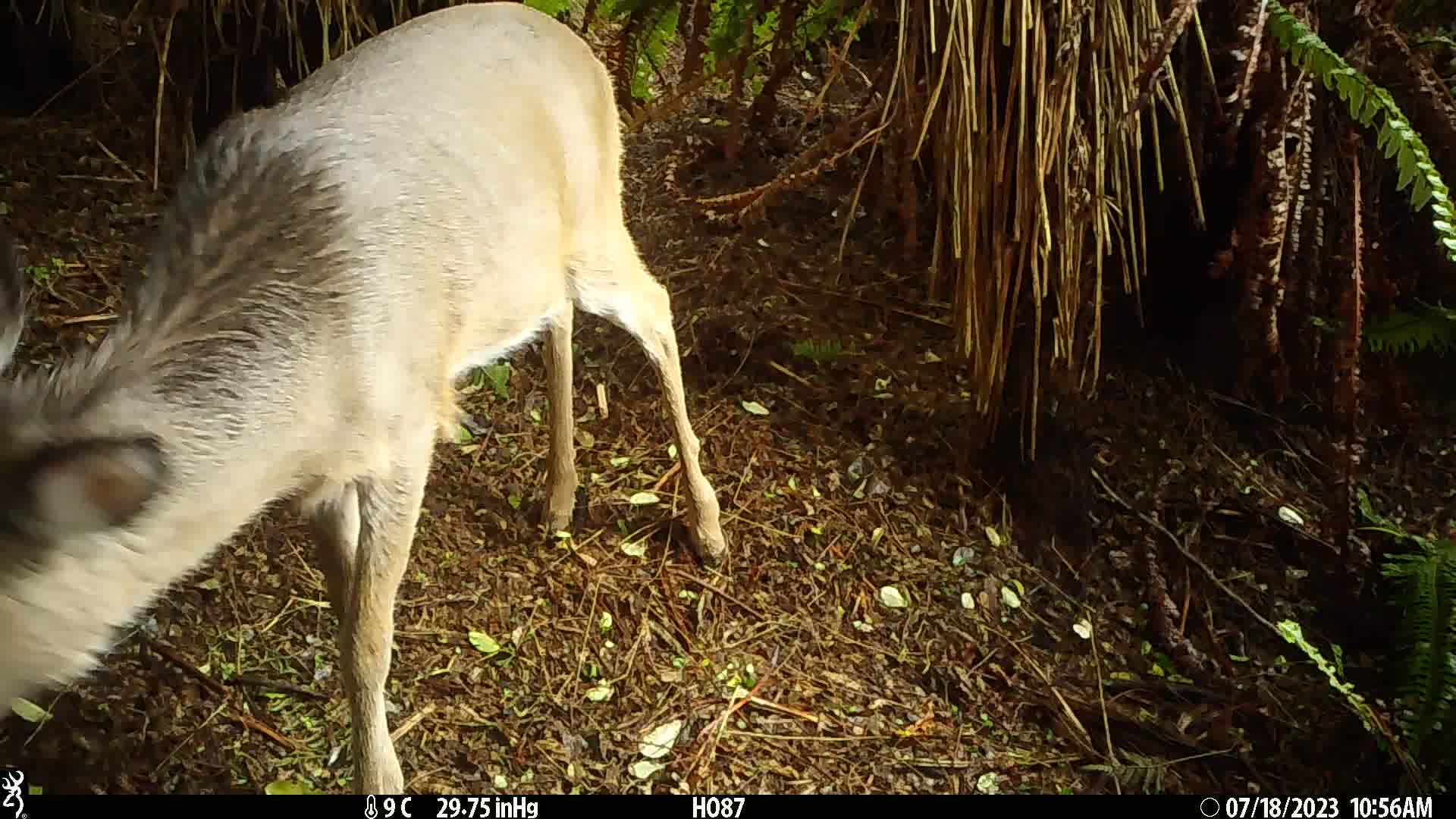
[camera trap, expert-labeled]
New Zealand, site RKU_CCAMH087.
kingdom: Animalia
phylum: Chordata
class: Mammalia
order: Artiodactyla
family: Cervidae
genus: Odocoileus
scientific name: Odocoileus virginianus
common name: white-tailed deer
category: white tailed deer